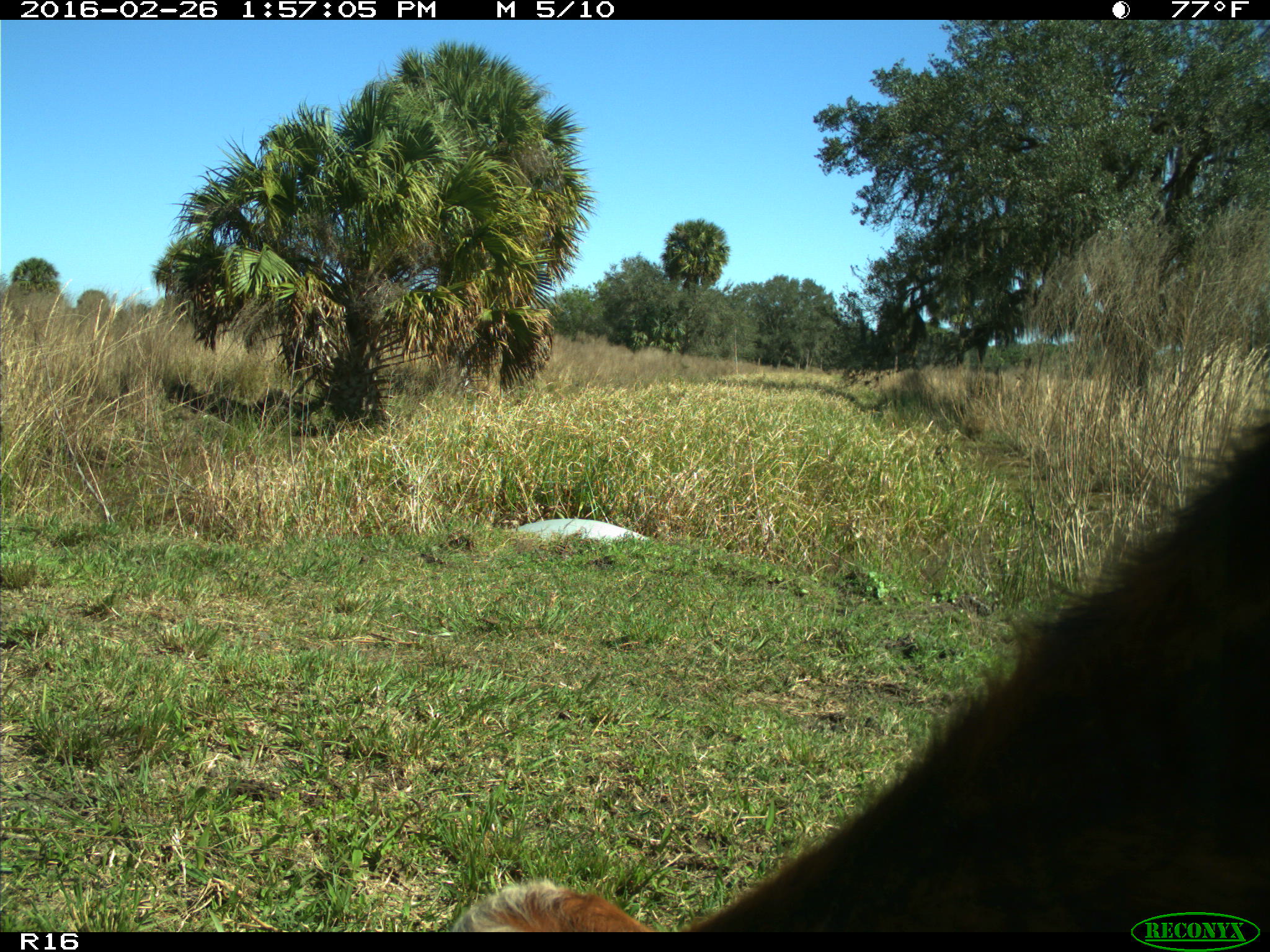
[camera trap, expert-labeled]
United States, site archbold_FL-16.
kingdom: Animalia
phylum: Chordata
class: Mammalia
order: Artiodactyla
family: Bovidae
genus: Bos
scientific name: Bos taurus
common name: domestic cow